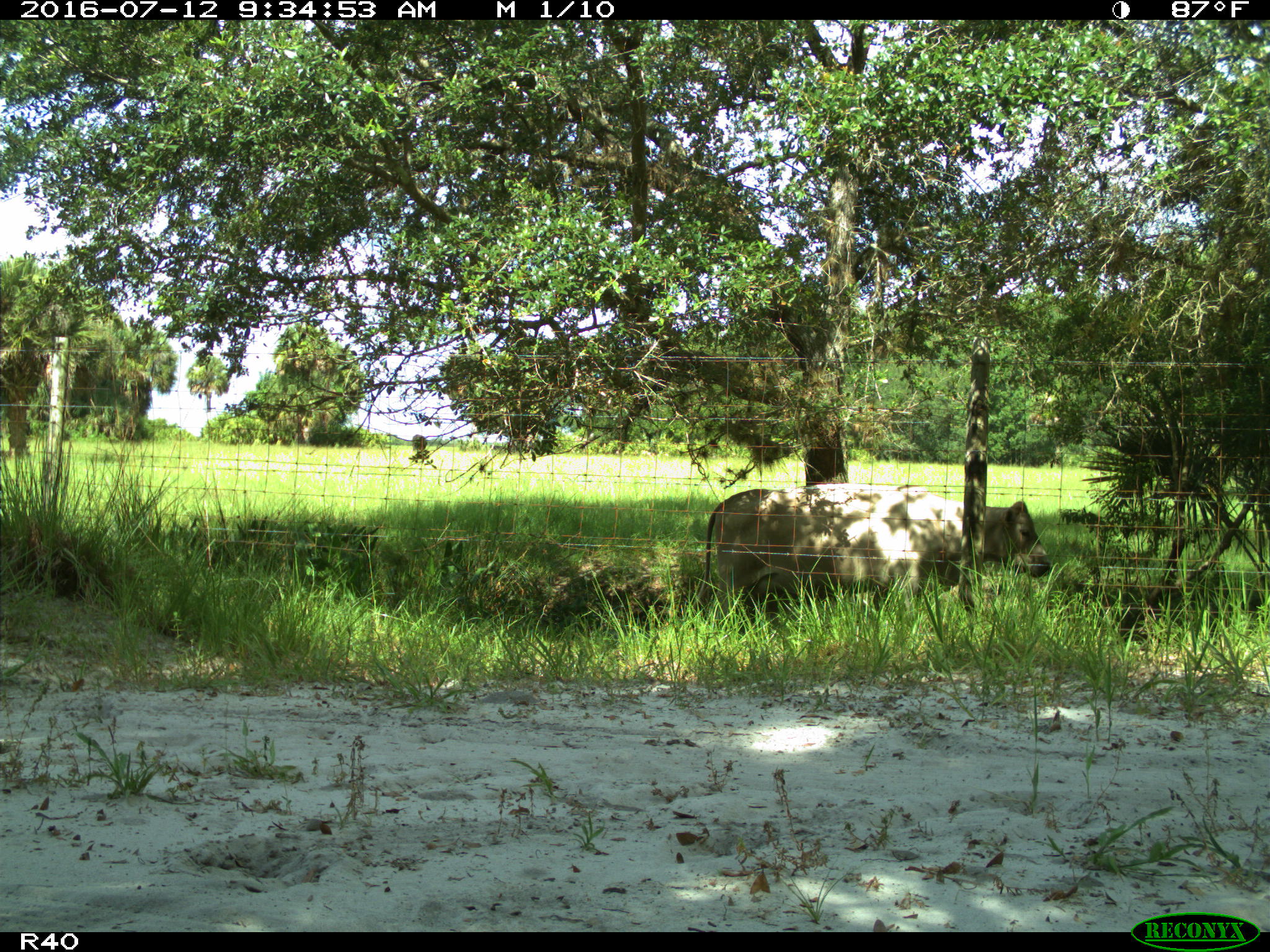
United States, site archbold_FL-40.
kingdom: Animalia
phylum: Chordata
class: Mammalia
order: Artiodactyla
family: Bovidae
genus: Bos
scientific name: Bos taurus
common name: domestic cow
Bos taurus (domestic cow).